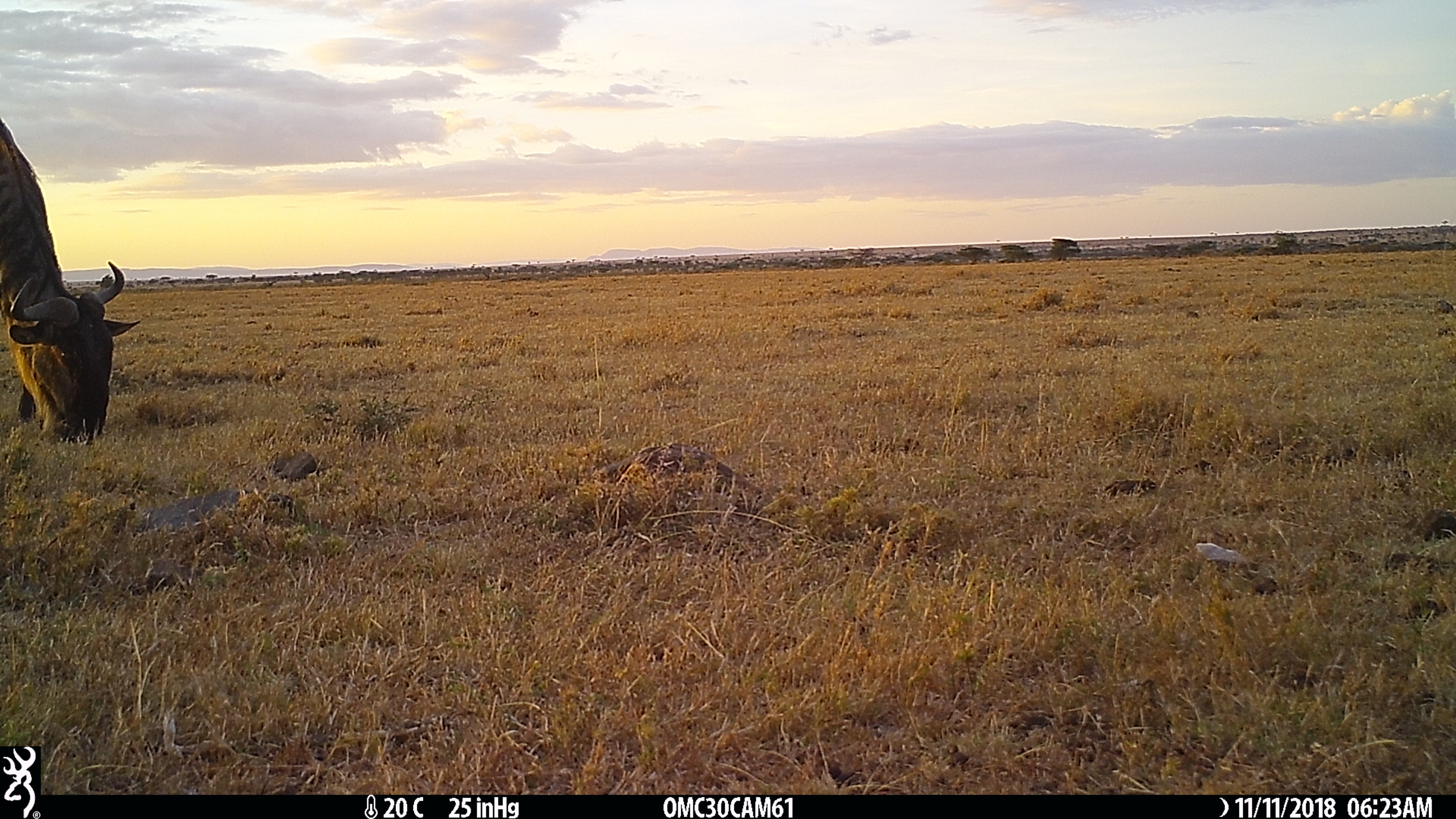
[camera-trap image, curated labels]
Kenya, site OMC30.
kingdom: Animalia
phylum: Chordata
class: Mammalia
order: Artiodactyla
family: Bovidae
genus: Connochaetes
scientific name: Connochaetes taurinus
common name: blue wildebeest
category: wildebeest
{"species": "wildebeest (blue wildebeest) (Connochaetes taurinus)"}